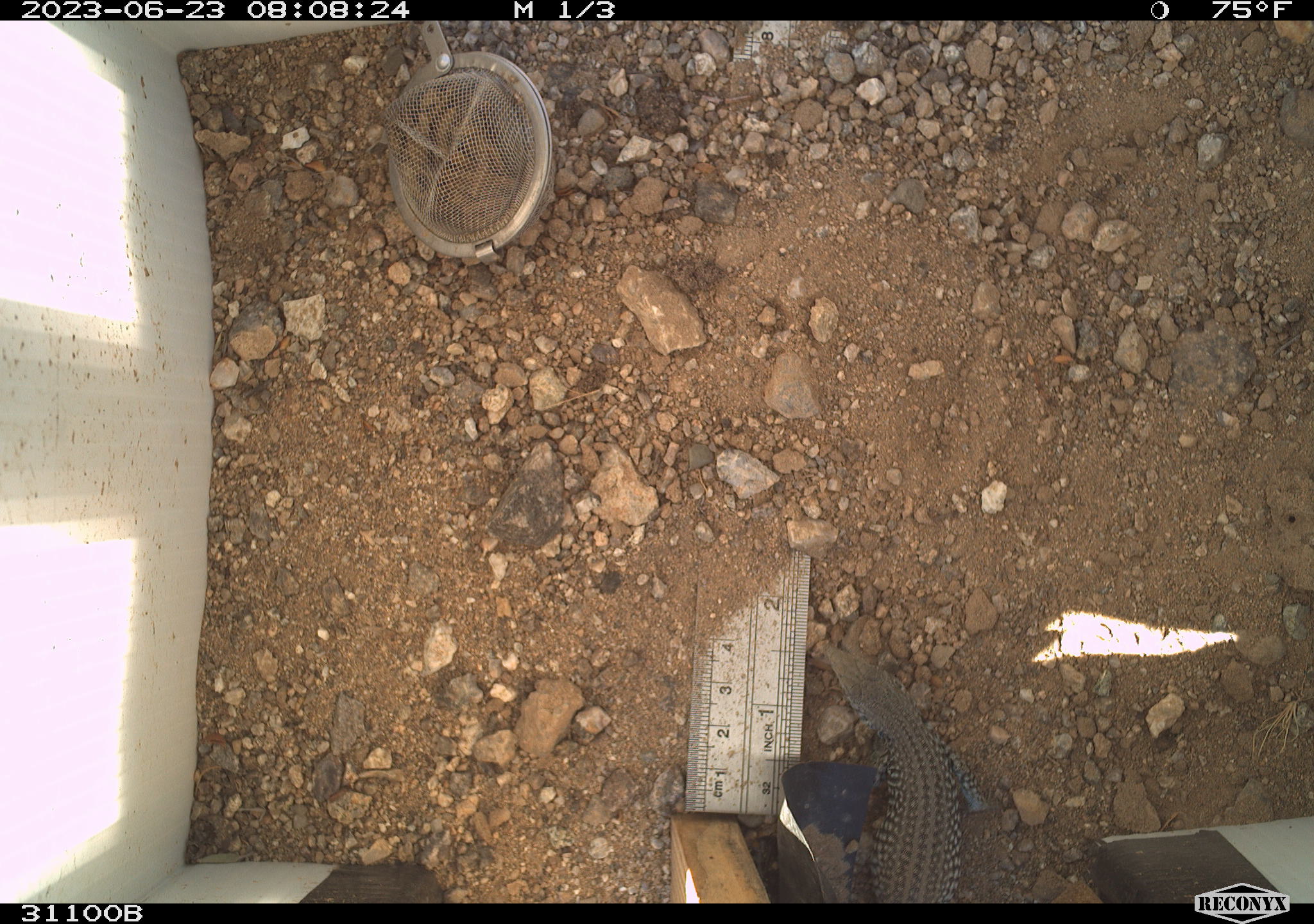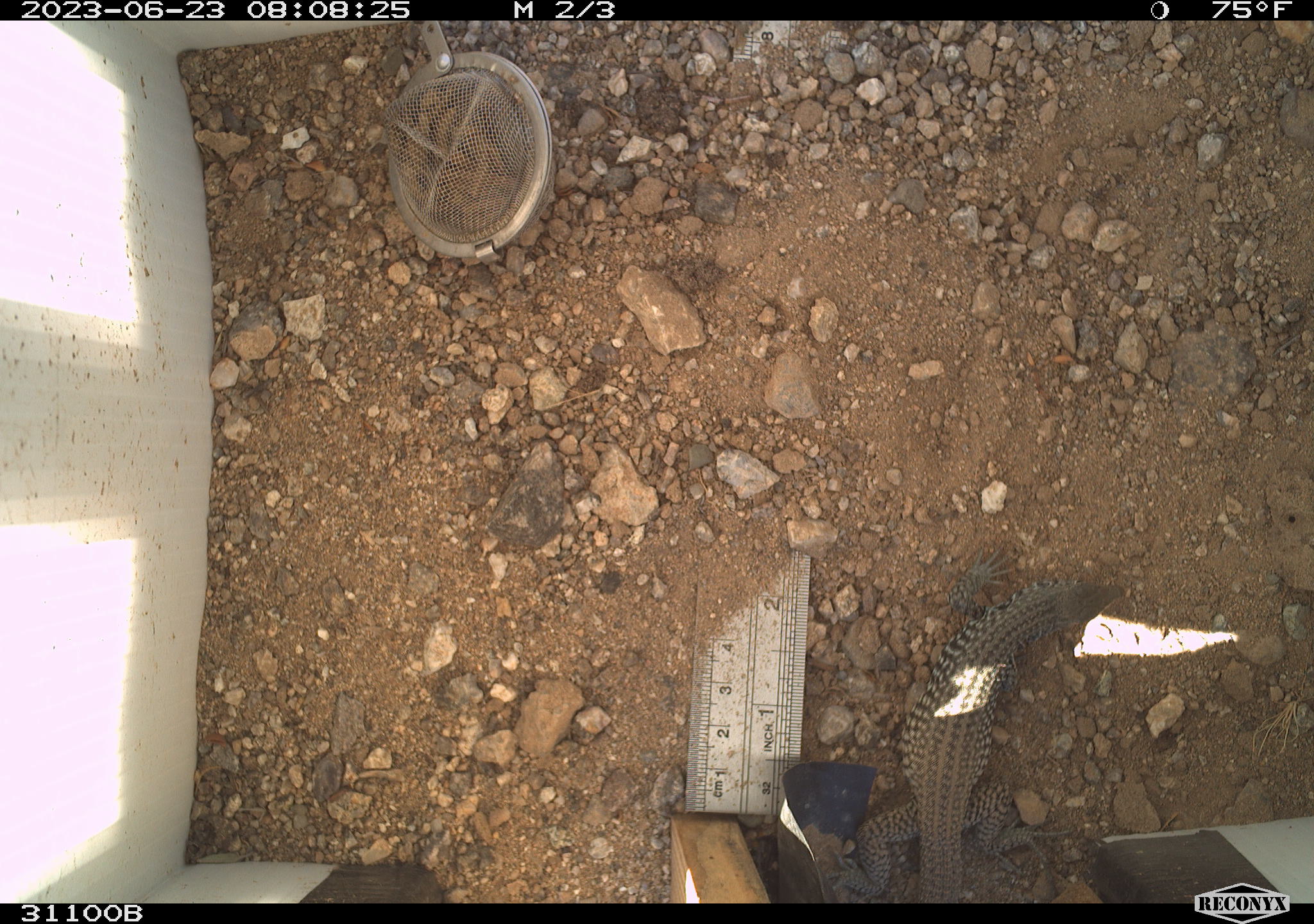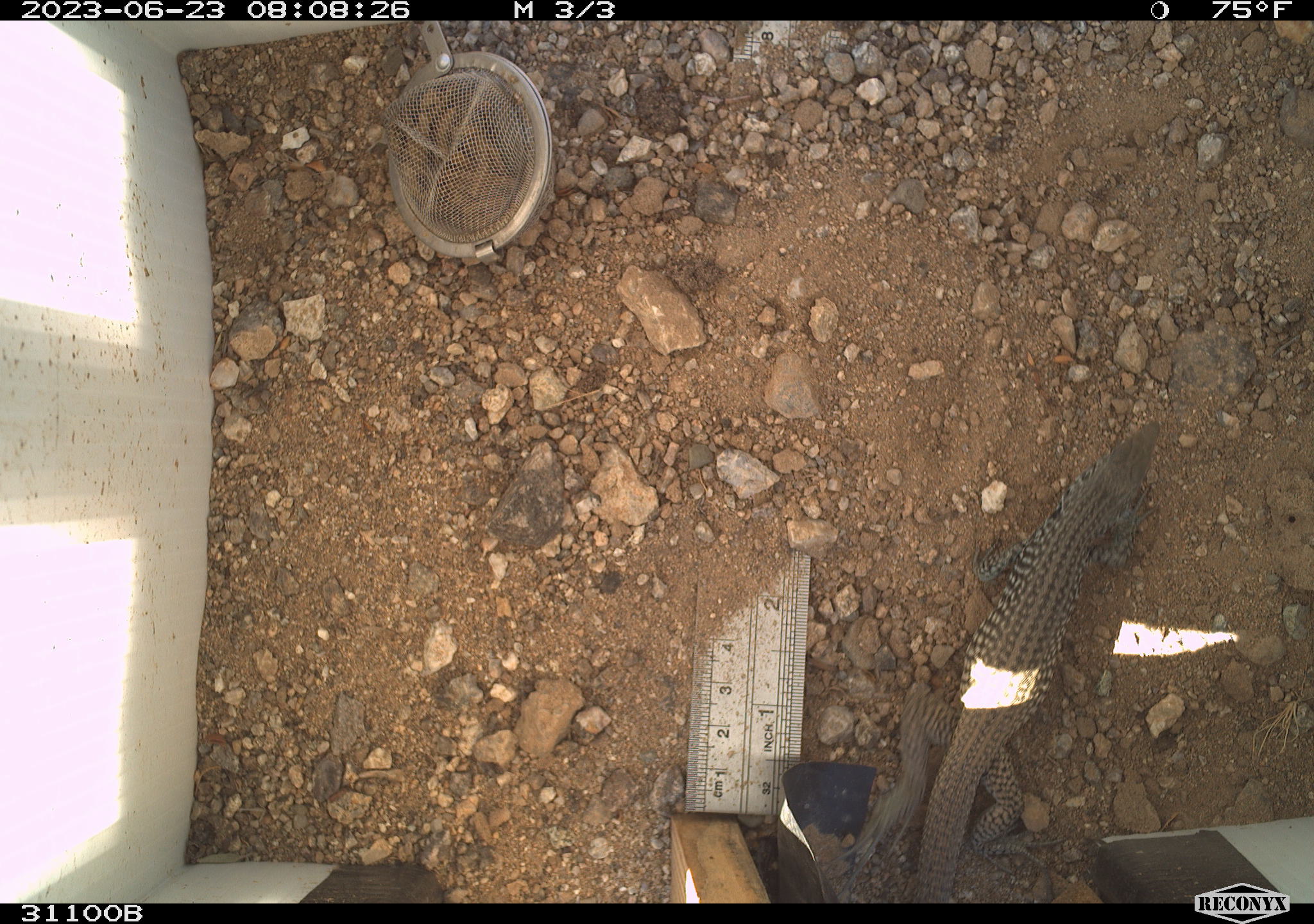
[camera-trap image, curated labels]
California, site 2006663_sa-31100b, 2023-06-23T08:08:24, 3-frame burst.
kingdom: Animalia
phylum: Chordata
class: Reptilia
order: Squamata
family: Teiidae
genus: Aspidoscelis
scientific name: Aspidoscelis tigris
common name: western whiptail